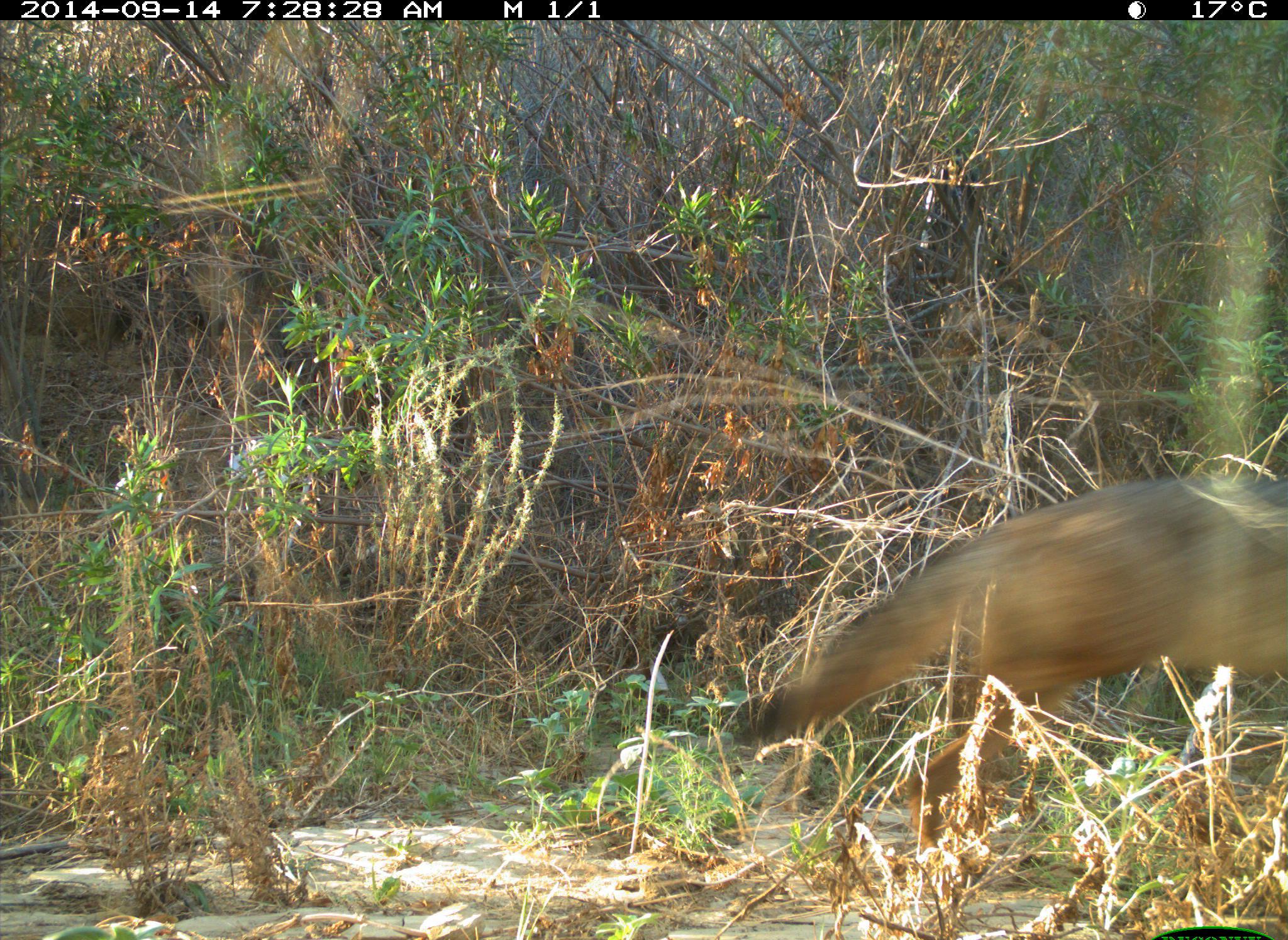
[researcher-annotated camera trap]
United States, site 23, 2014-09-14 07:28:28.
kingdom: Animalia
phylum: Chordata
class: Mammalia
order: Carnivora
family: Canidae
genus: Canis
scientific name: Canis latrans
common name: coyote